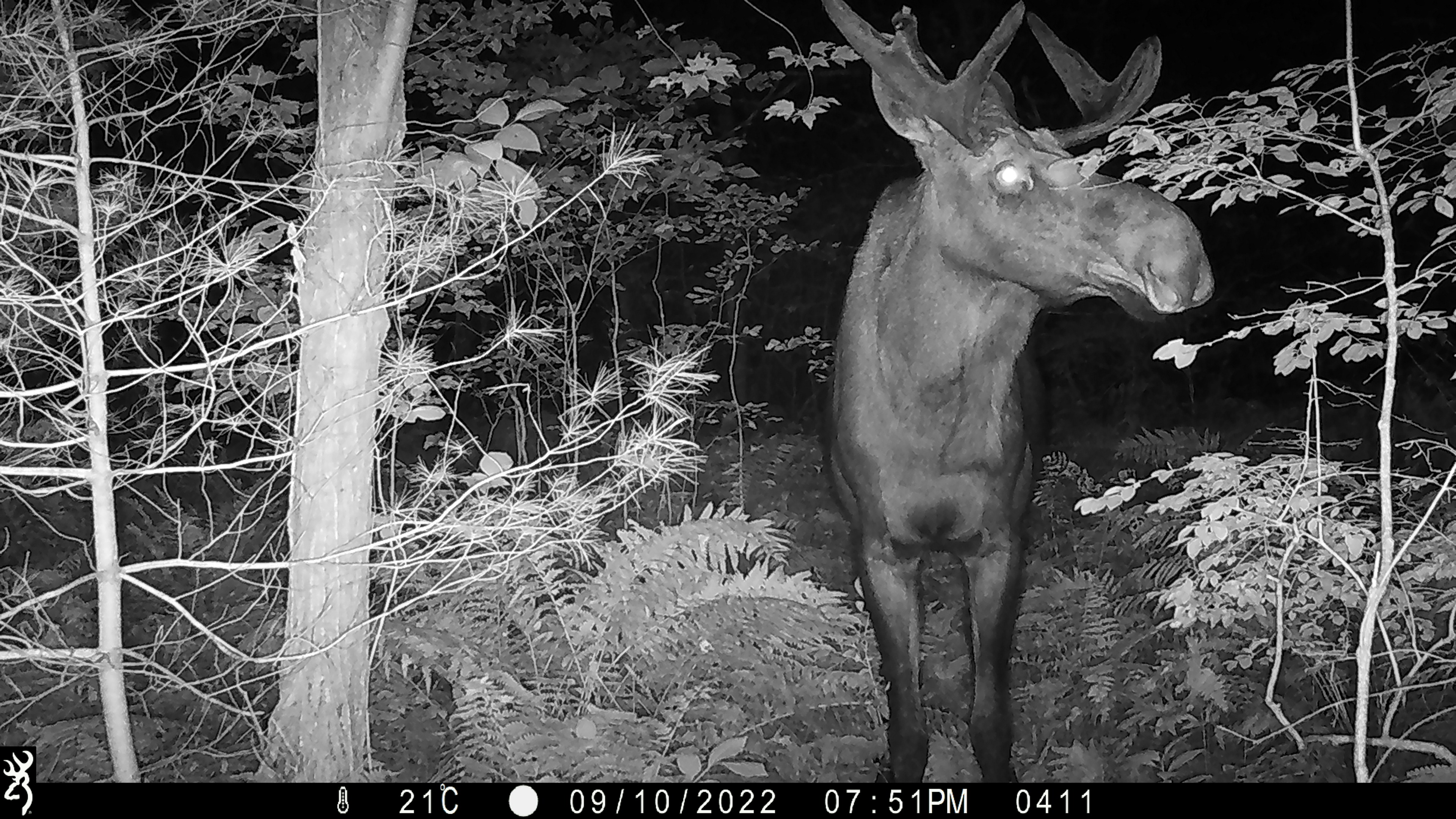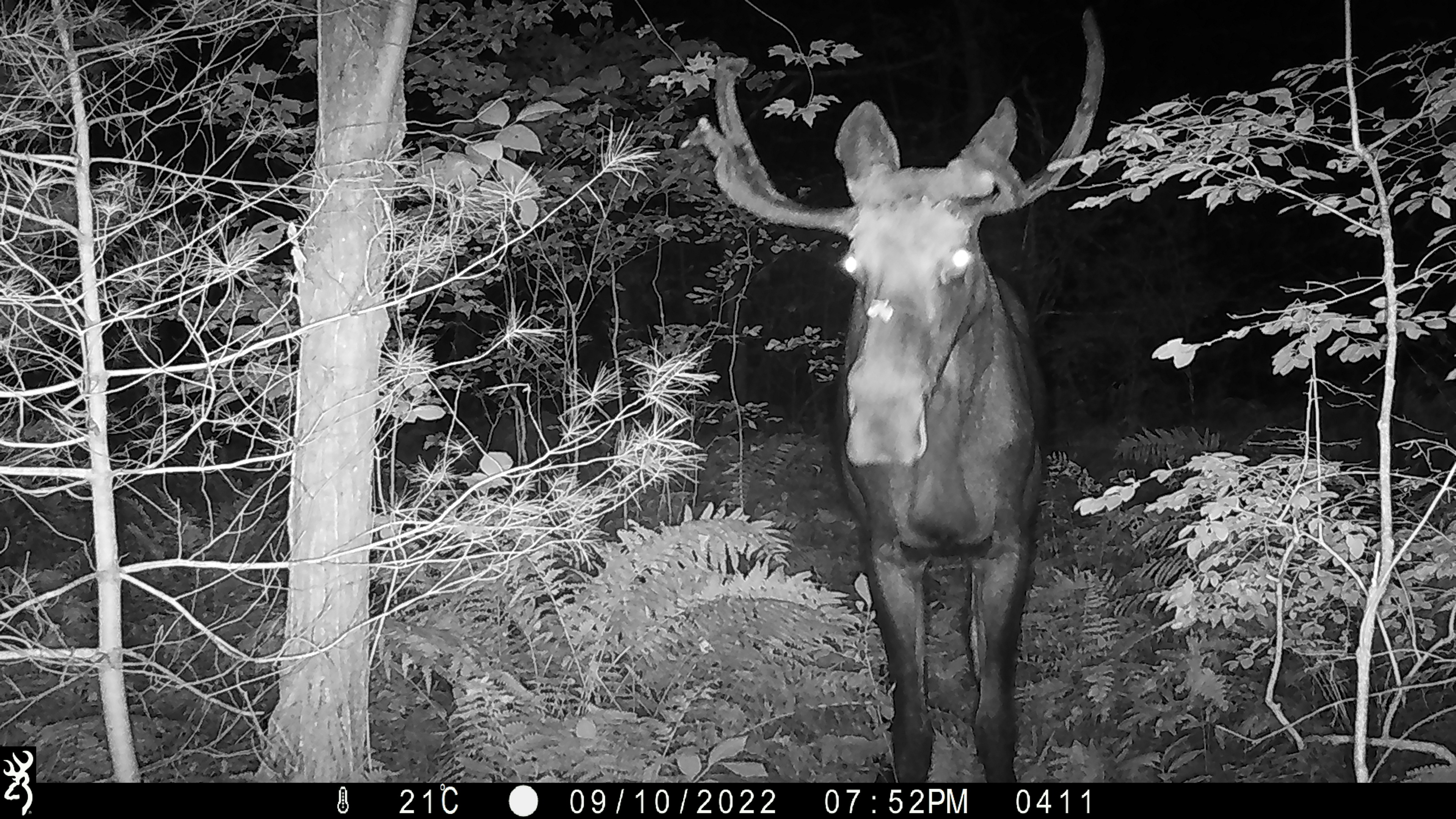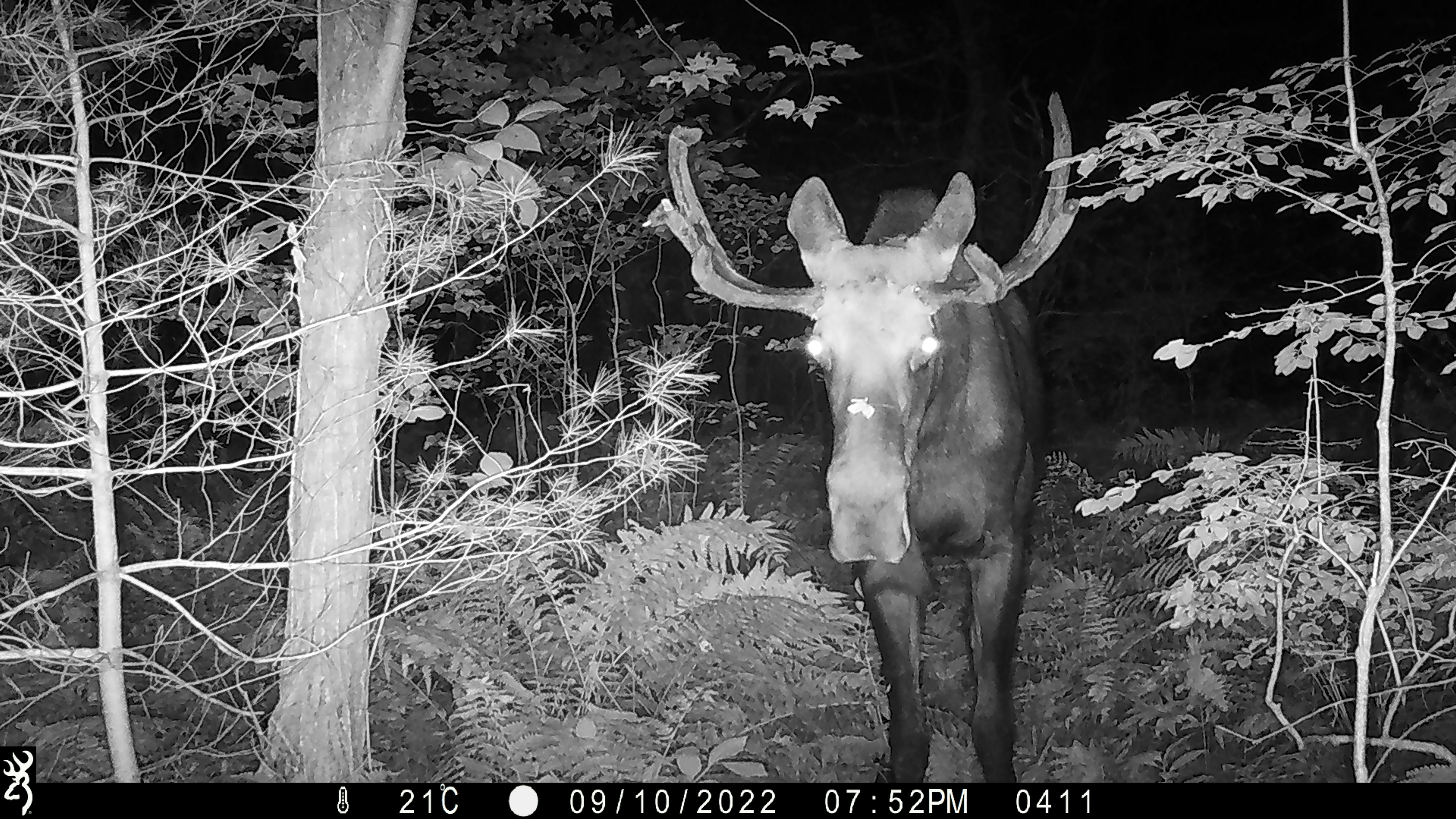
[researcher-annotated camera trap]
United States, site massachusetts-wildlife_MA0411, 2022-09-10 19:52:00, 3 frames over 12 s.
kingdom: Animalia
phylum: Chordata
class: Mammalia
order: Artiodactyla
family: Cervidae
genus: Alces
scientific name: Alces alces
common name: moose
Moose (Alces alces).